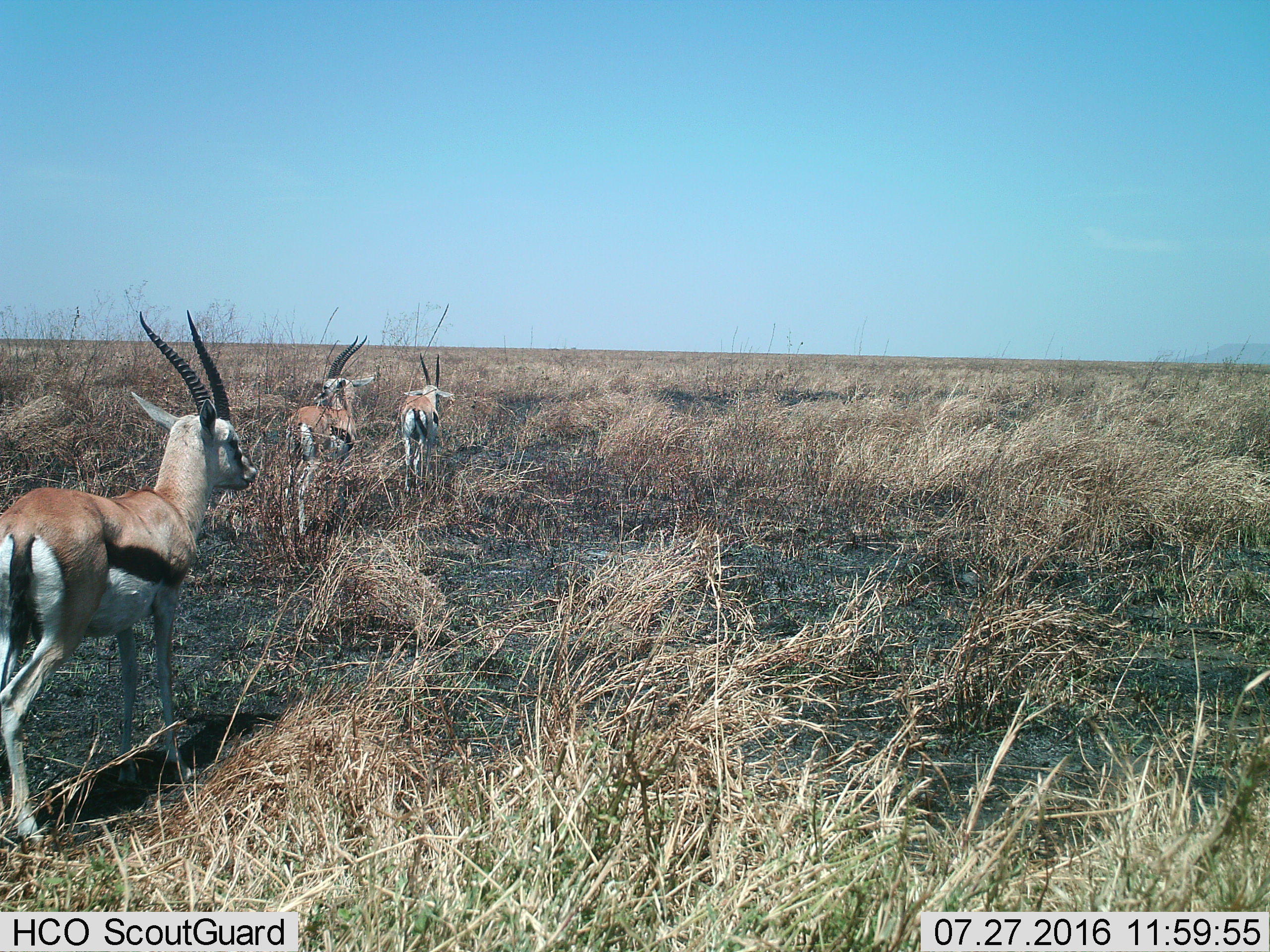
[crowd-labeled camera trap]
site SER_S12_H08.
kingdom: Animalia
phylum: Chordata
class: Mammalia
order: Artiodactyla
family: Bovidae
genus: Eudorcas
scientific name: Eudorcas thomsonii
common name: thomson's gazelle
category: gazellethomsons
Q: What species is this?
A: Gazellethomsons (thomson's gazelle) (Eudorcas thomsonii).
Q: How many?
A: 3.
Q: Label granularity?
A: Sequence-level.